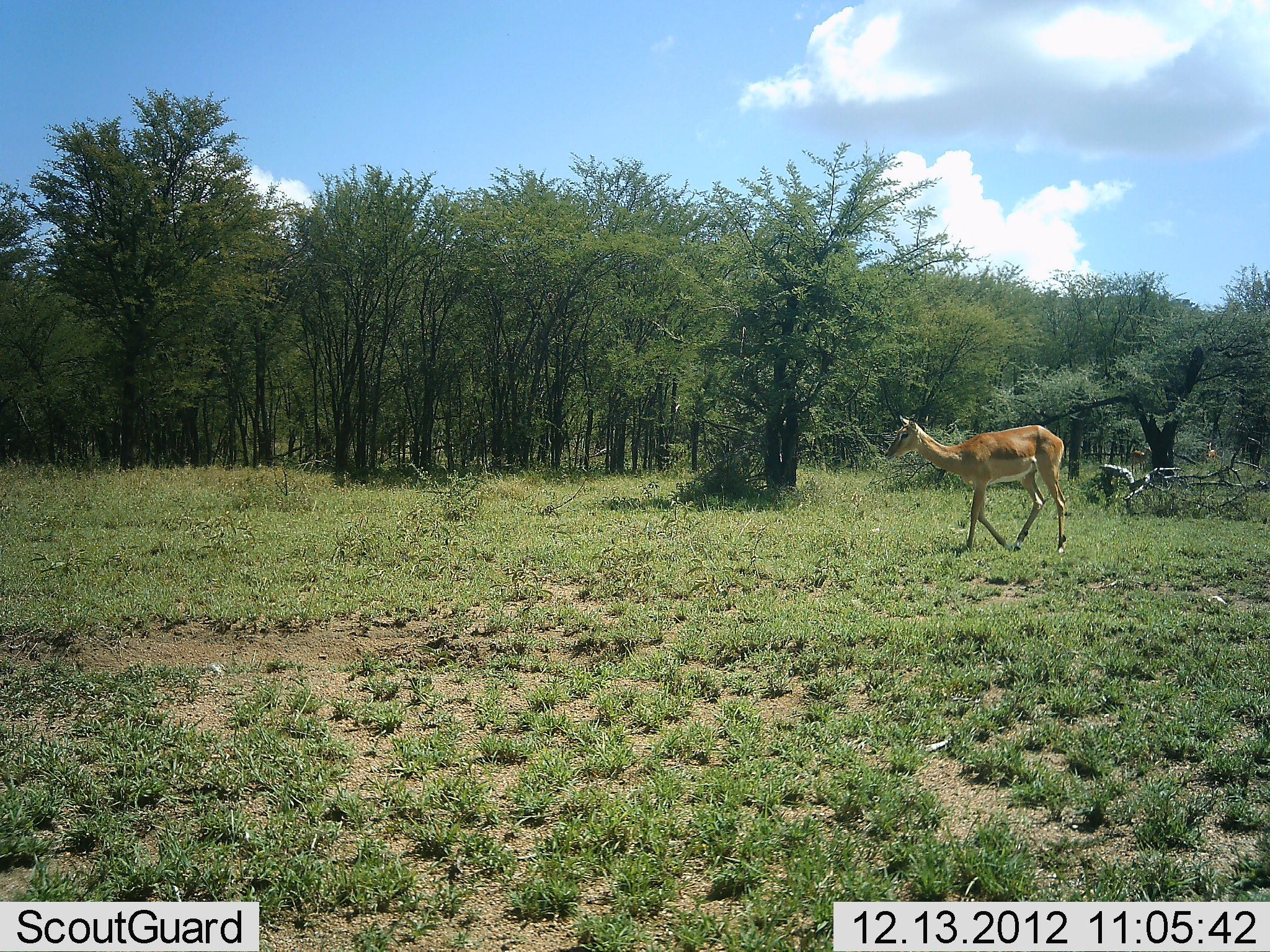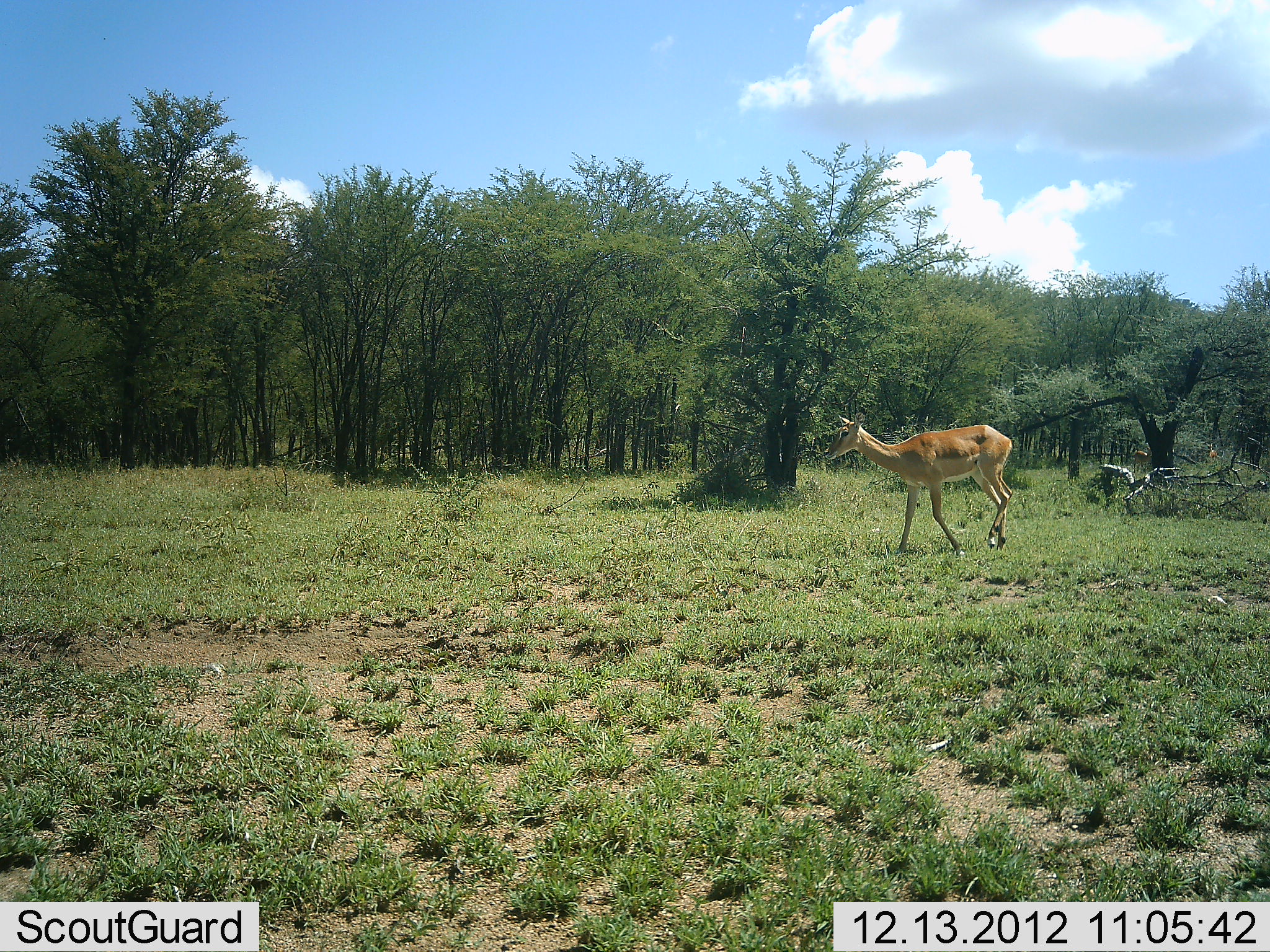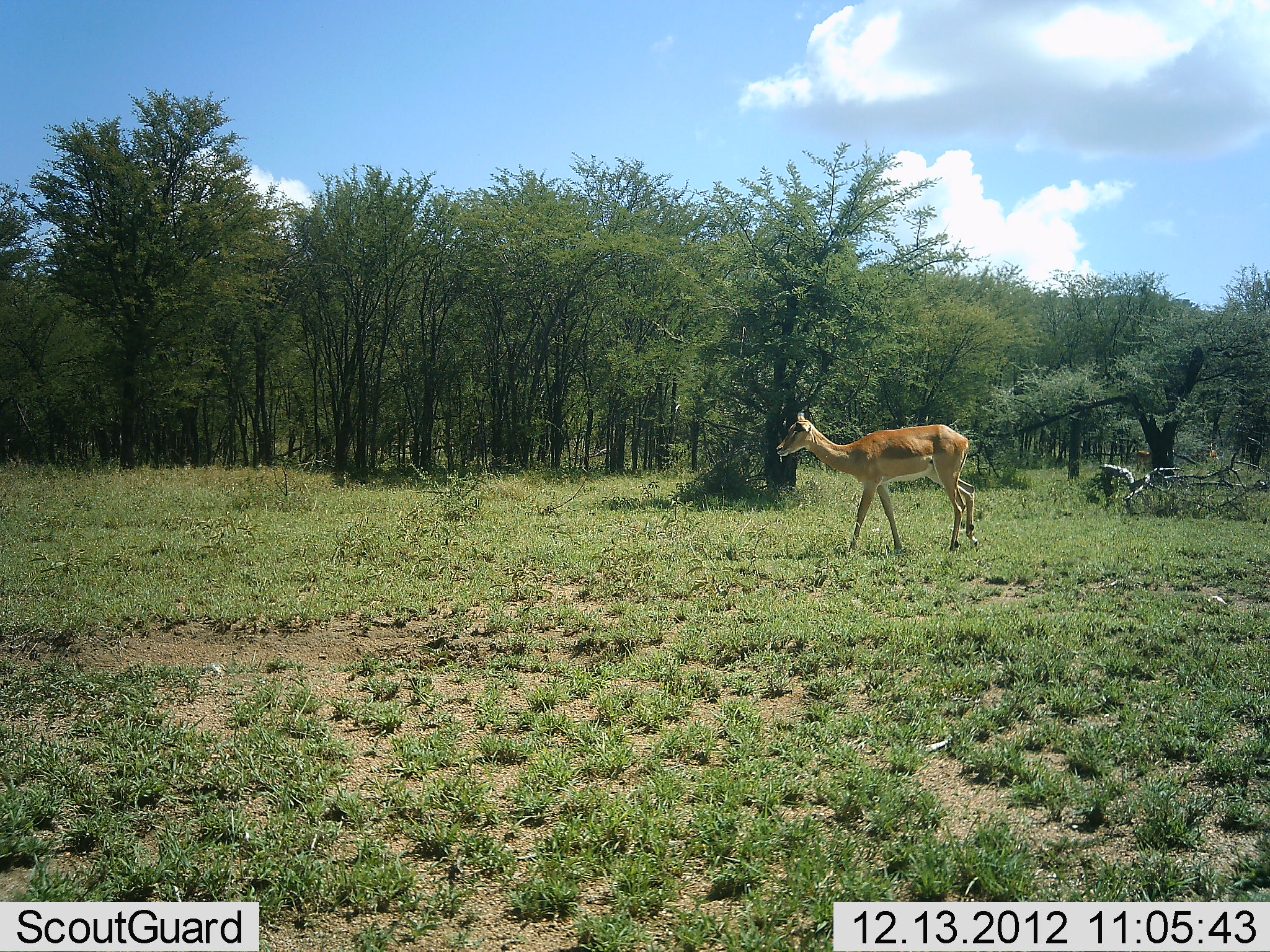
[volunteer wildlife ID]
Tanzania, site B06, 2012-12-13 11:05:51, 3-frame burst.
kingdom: Animalia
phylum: Chordata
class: Mammalia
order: Artiodactyla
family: Bovidae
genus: Aepyceros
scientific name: Aepyceros melampus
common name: impala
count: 1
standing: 4%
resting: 0%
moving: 100%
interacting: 0%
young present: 0%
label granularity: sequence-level